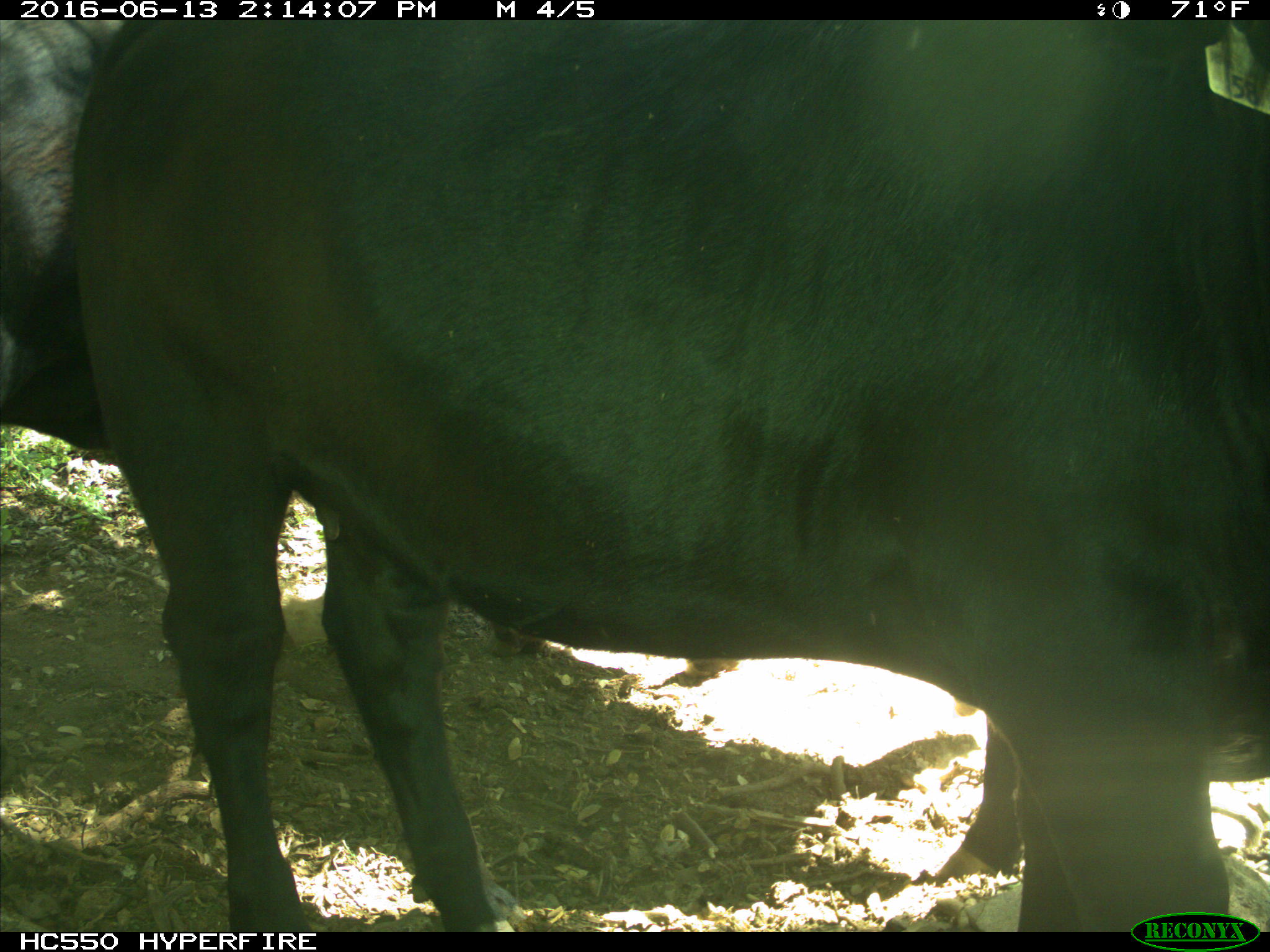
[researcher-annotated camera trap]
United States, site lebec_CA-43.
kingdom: Animalia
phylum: Chordata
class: Mammalia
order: Artiodactyla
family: Bovidae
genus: Bos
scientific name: Bos taurus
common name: domestic cow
Bos taurus (domestic cow).